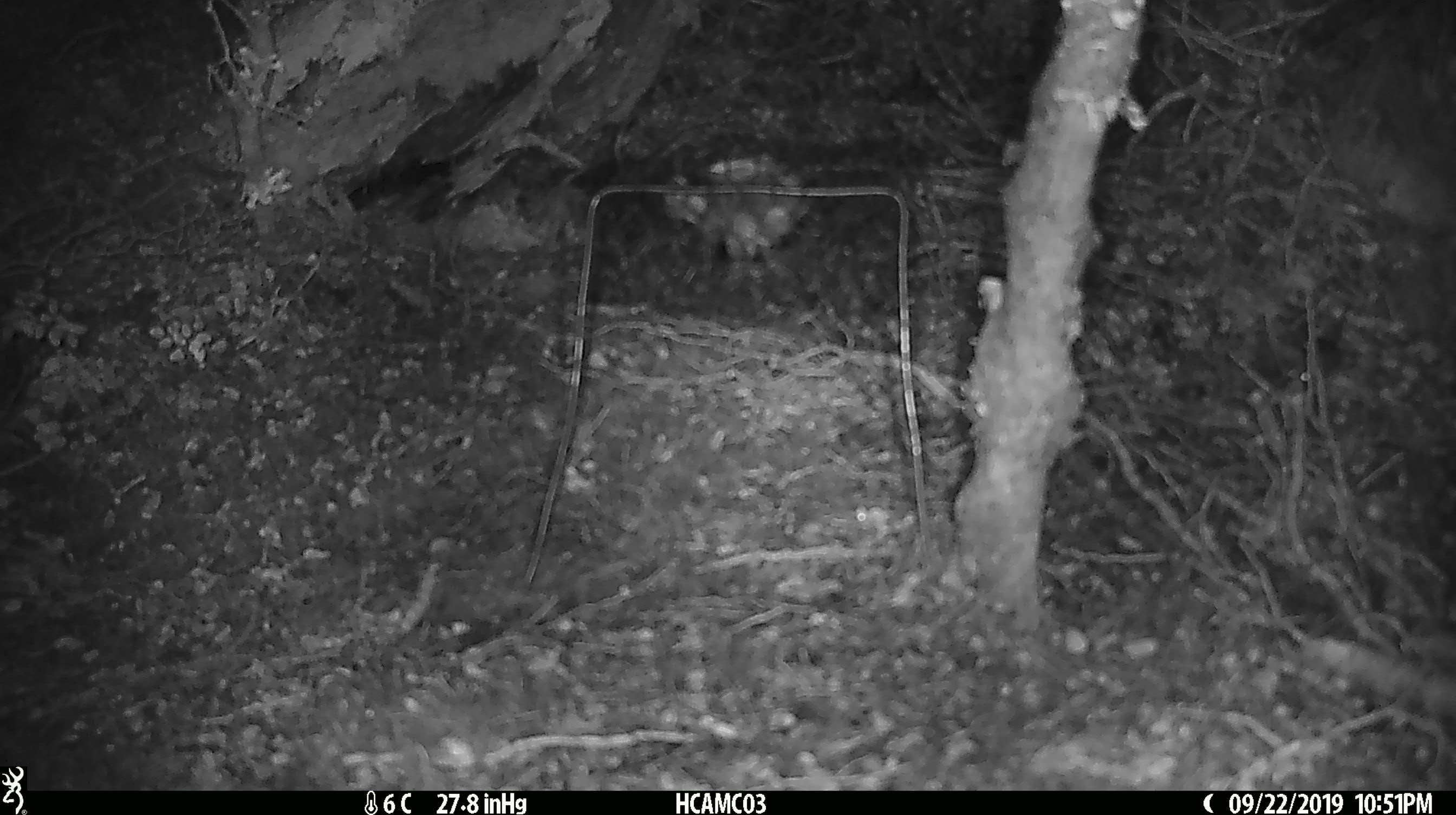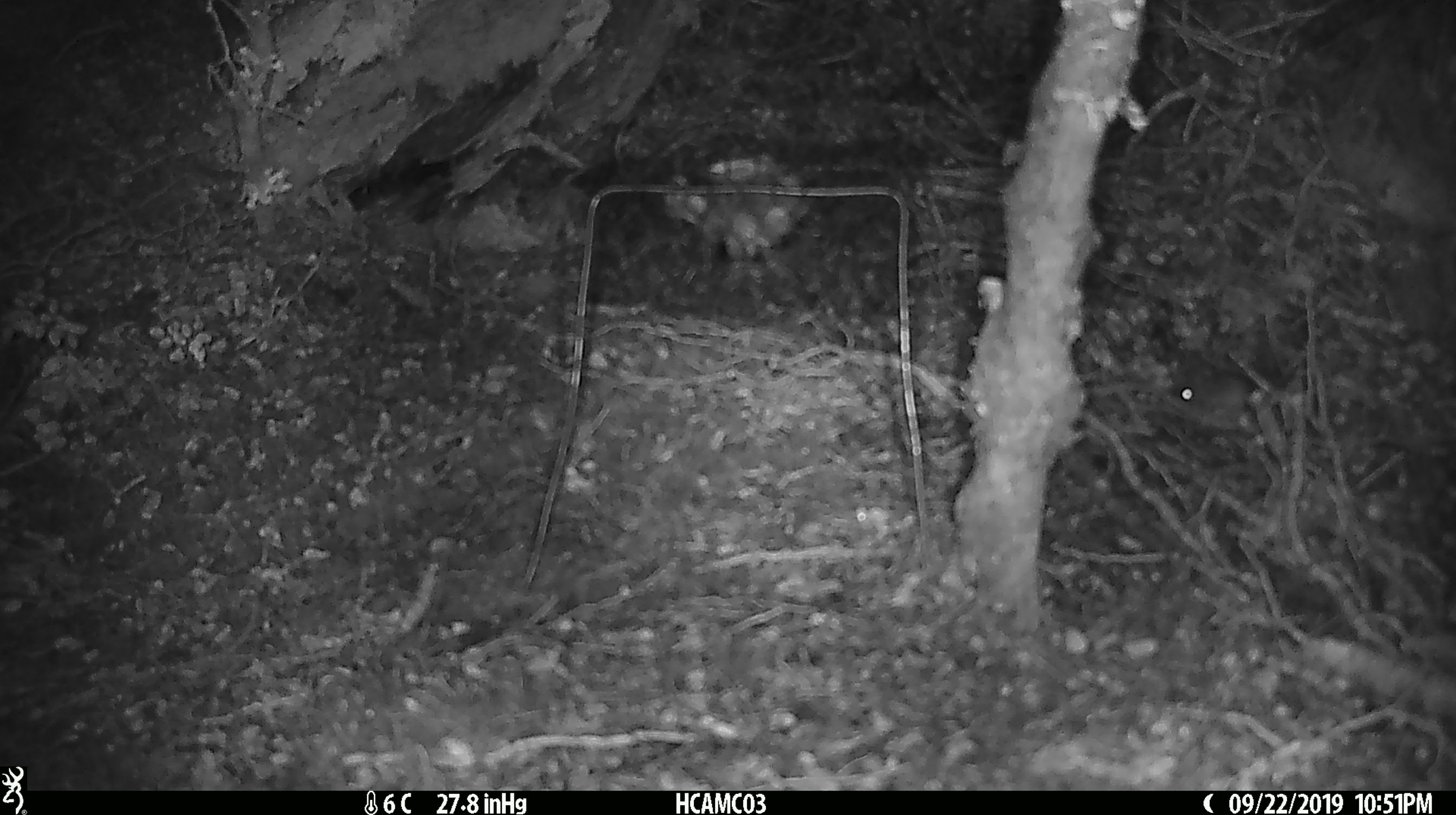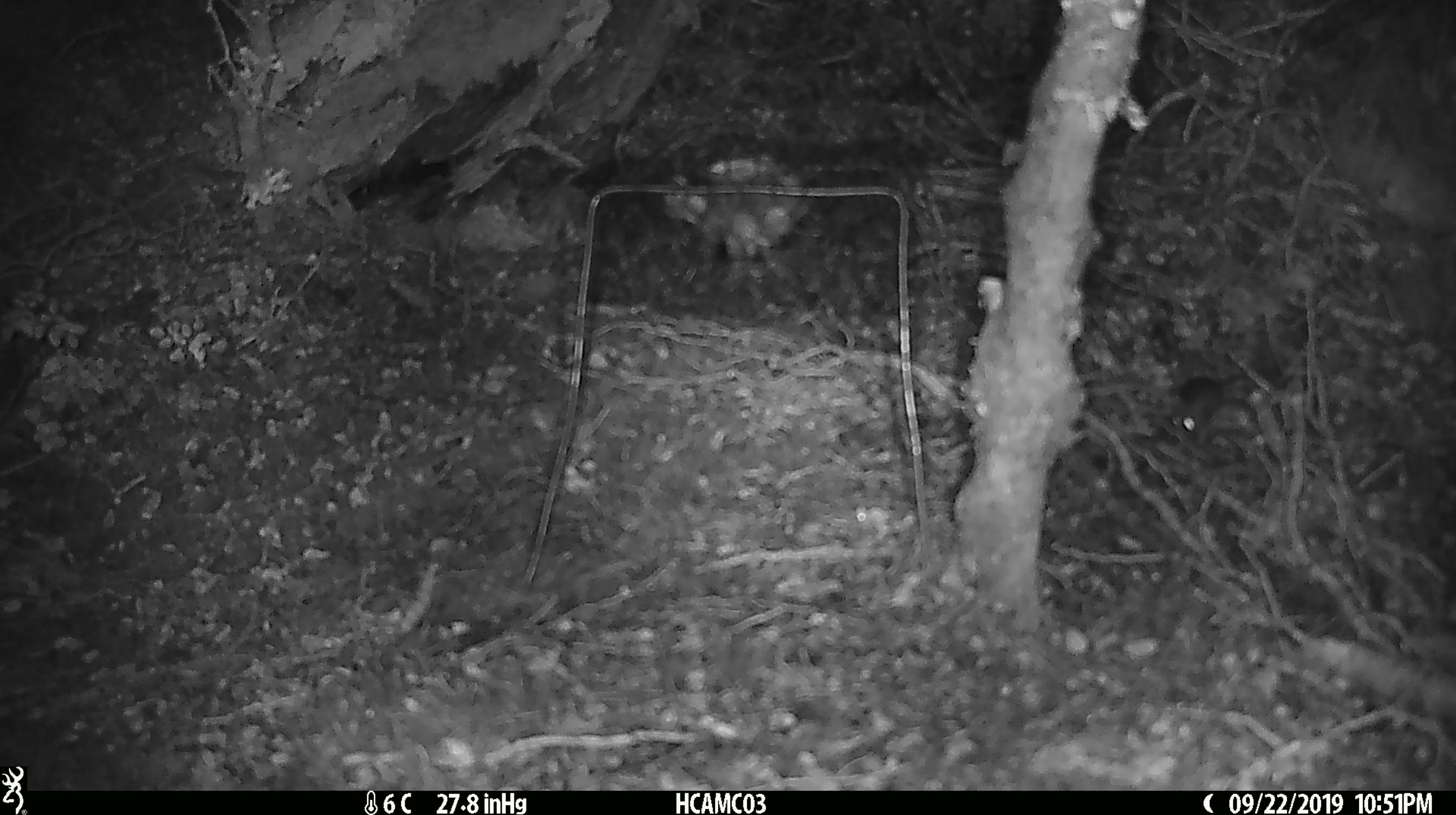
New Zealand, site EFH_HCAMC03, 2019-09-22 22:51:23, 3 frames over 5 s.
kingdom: Animalia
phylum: Chordata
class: Mammalia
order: Rodentia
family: Muridae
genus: Mus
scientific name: Mus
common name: mouse